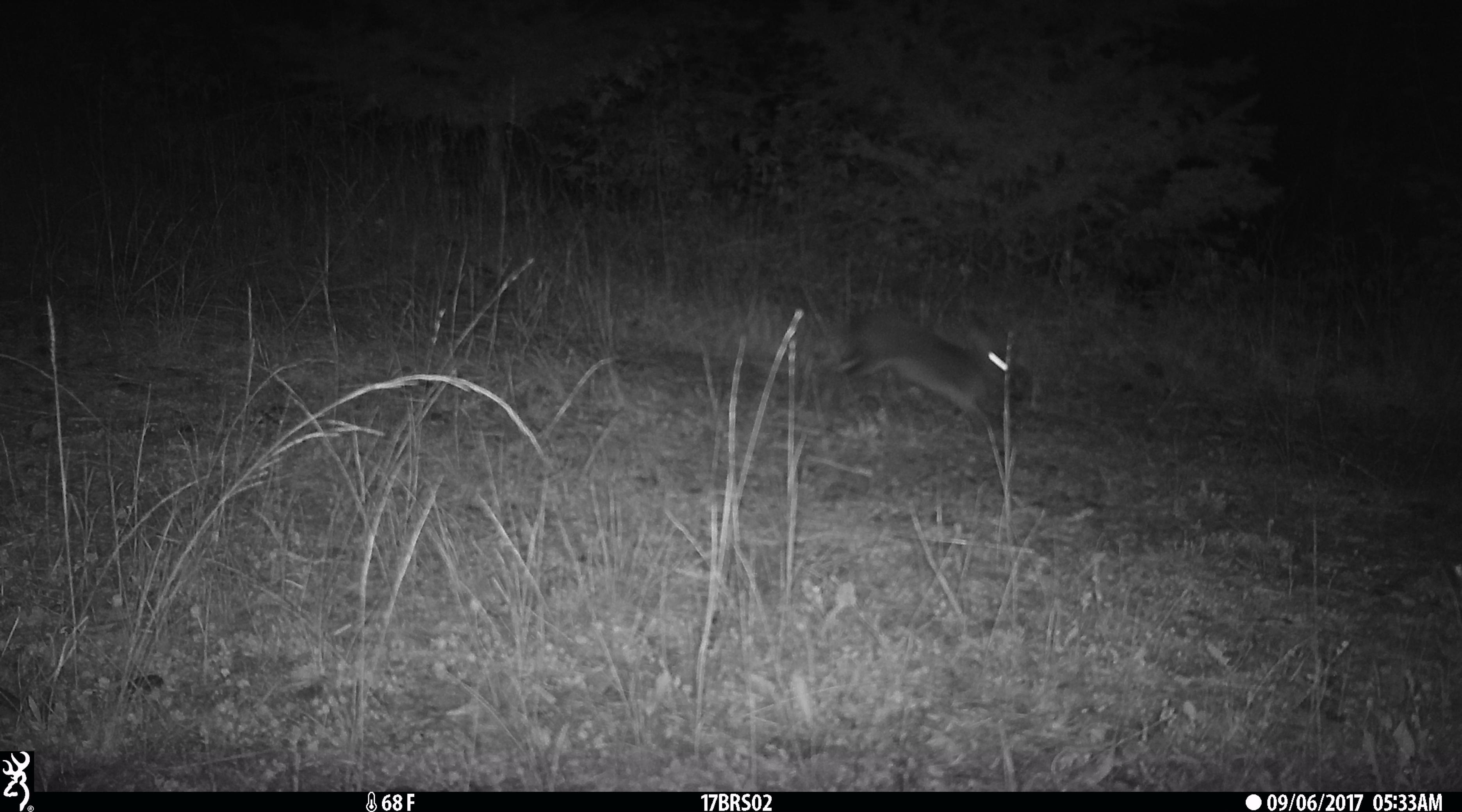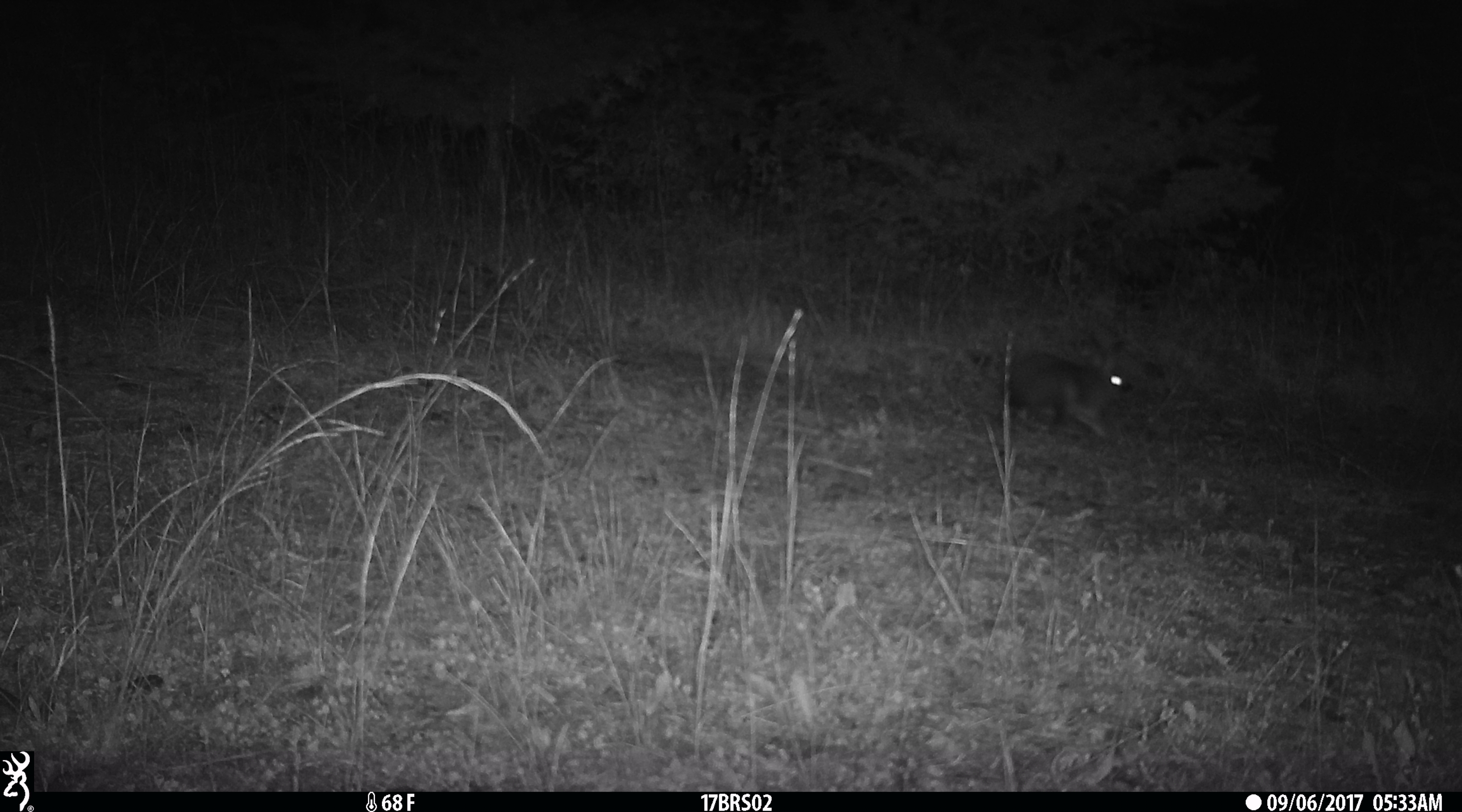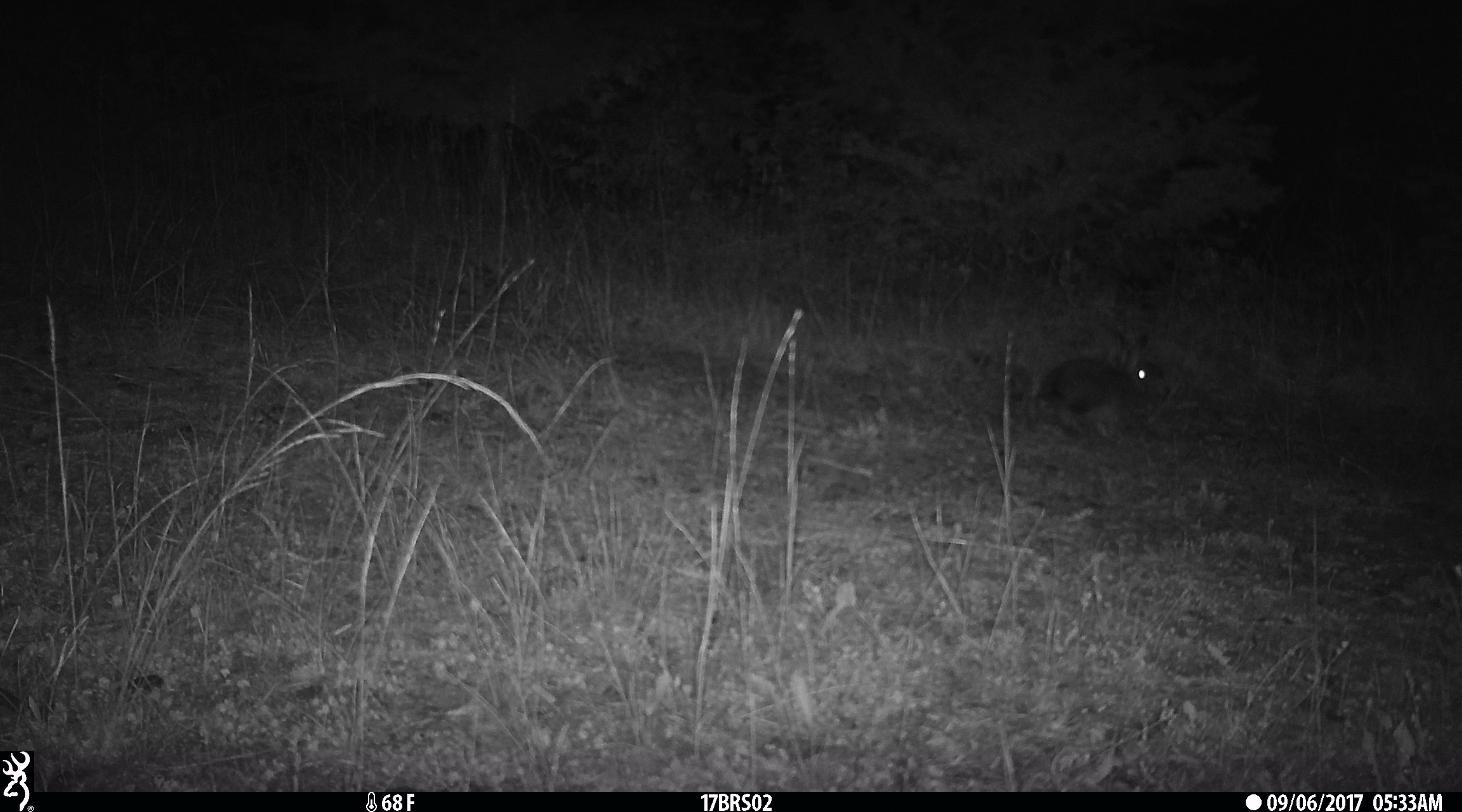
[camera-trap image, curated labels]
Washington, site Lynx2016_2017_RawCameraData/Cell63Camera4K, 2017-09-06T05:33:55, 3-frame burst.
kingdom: Animalia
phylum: Chordata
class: Mammalia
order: Lagomorpha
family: Leporidae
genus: Lepus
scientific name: Lepus americanus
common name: snowshoe hare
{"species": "Lepus americanus (snowshoe hare)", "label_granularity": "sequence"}